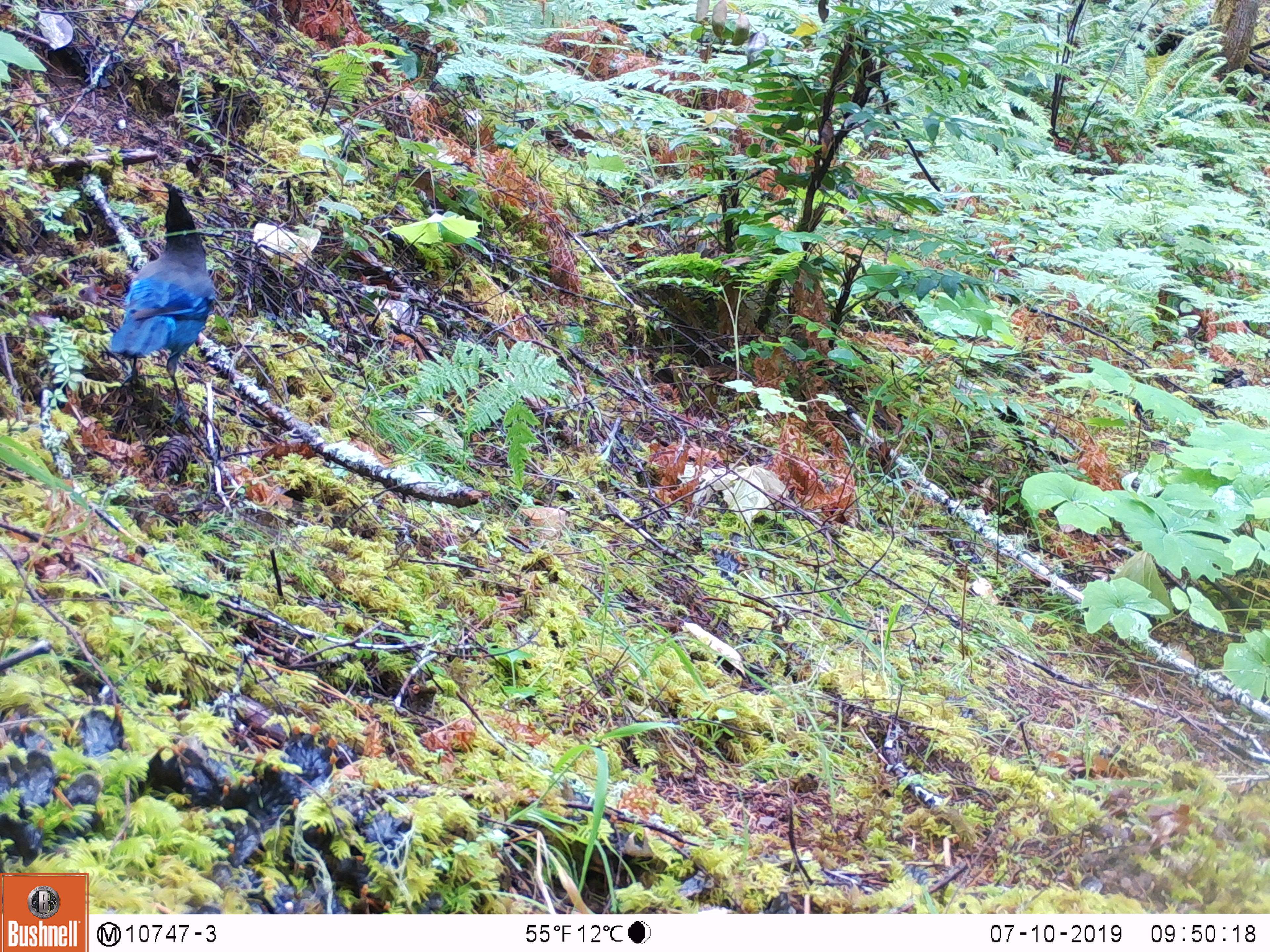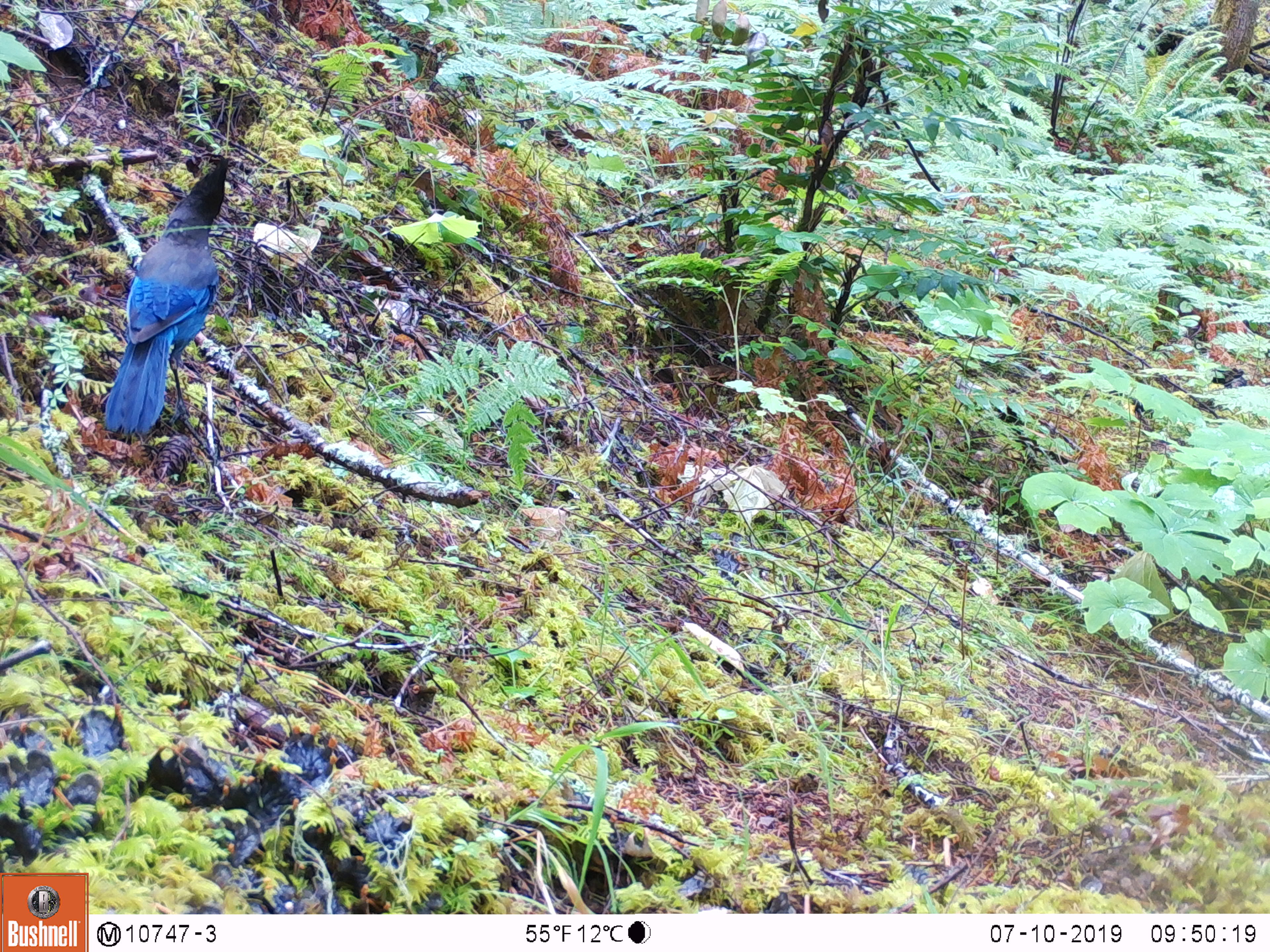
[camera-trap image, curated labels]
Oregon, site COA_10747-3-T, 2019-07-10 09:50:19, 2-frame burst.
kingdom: Animalia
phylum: Chordata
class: Aves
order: Passeriformes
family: Corvidae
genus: Cyanocitta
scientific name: Cyanocitta stelleri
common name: steller's jay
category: stellers jay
Stellers jay (steller's jay) (Cyanocitta stelleri).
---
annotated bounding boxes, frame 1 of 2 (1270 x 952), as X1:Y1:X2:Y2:
stellers jay: 110:183:220:399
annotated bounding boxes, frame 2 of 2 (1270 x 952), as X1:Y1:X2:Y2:
stellers jay: 97:157:234:439